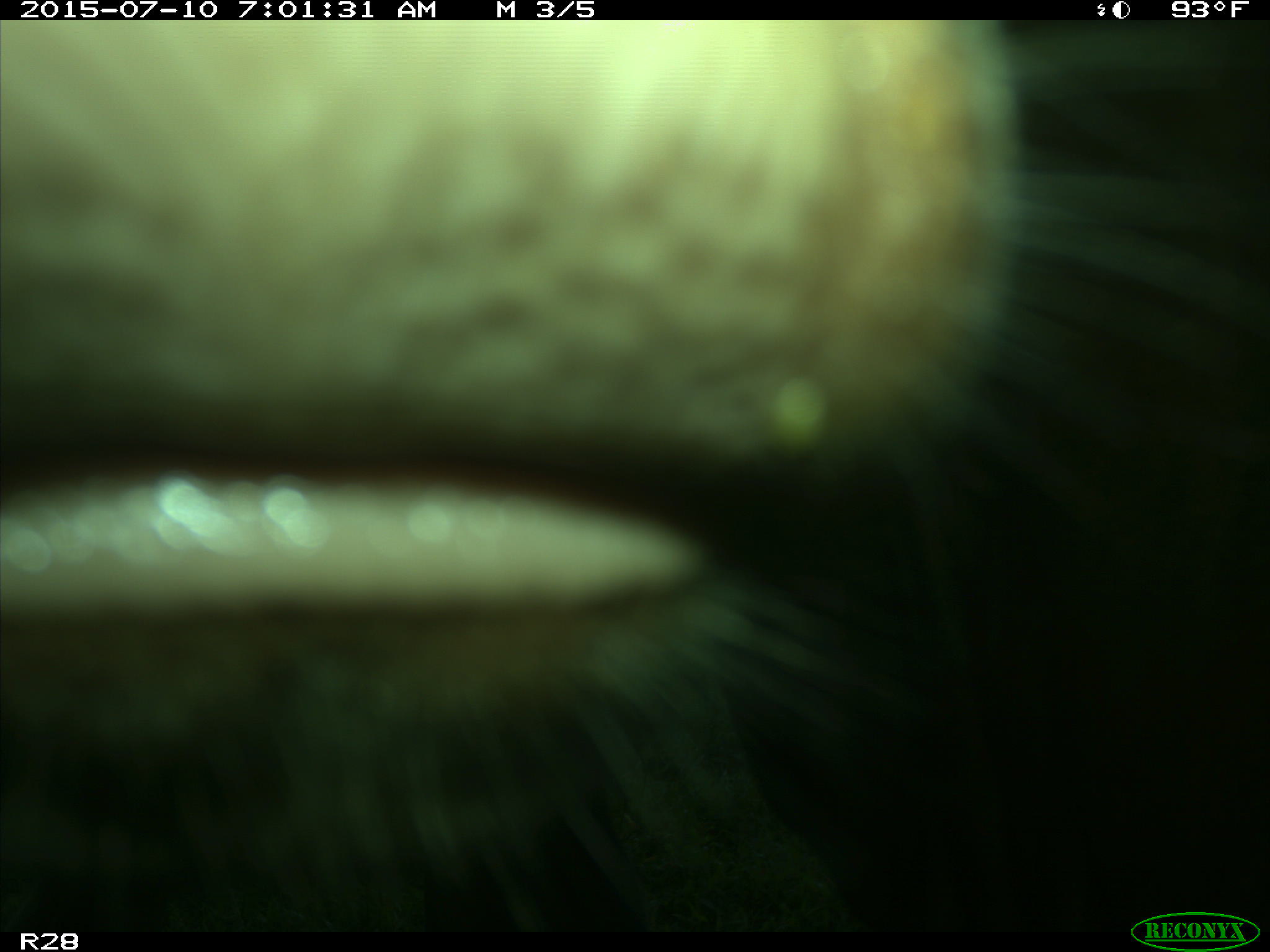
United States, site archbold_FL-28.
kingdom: Animalia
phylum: Chordata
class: Mammalia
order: Artiodactyla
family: Bovidae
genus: Bos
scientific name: Bos taurus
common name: domestic cow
Bos taurus (domestic cow).